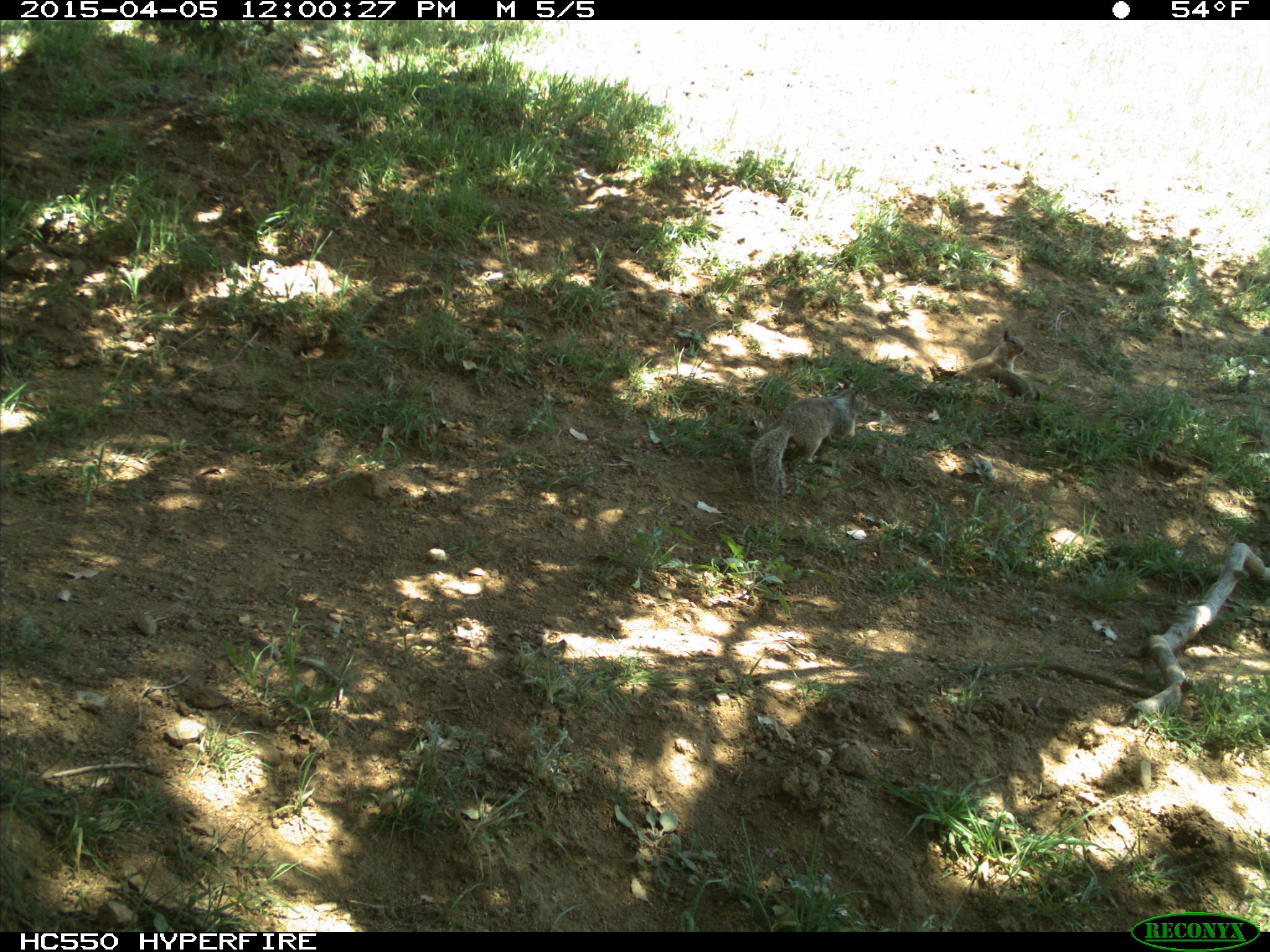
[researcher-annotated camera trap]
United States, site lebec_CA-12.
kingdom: Animalia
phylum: Chordata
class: Mammalia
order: Rodentia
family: Sciuridae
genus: Otospermophilus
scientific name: Otospermophilus beecheyi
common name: california ground squirrel